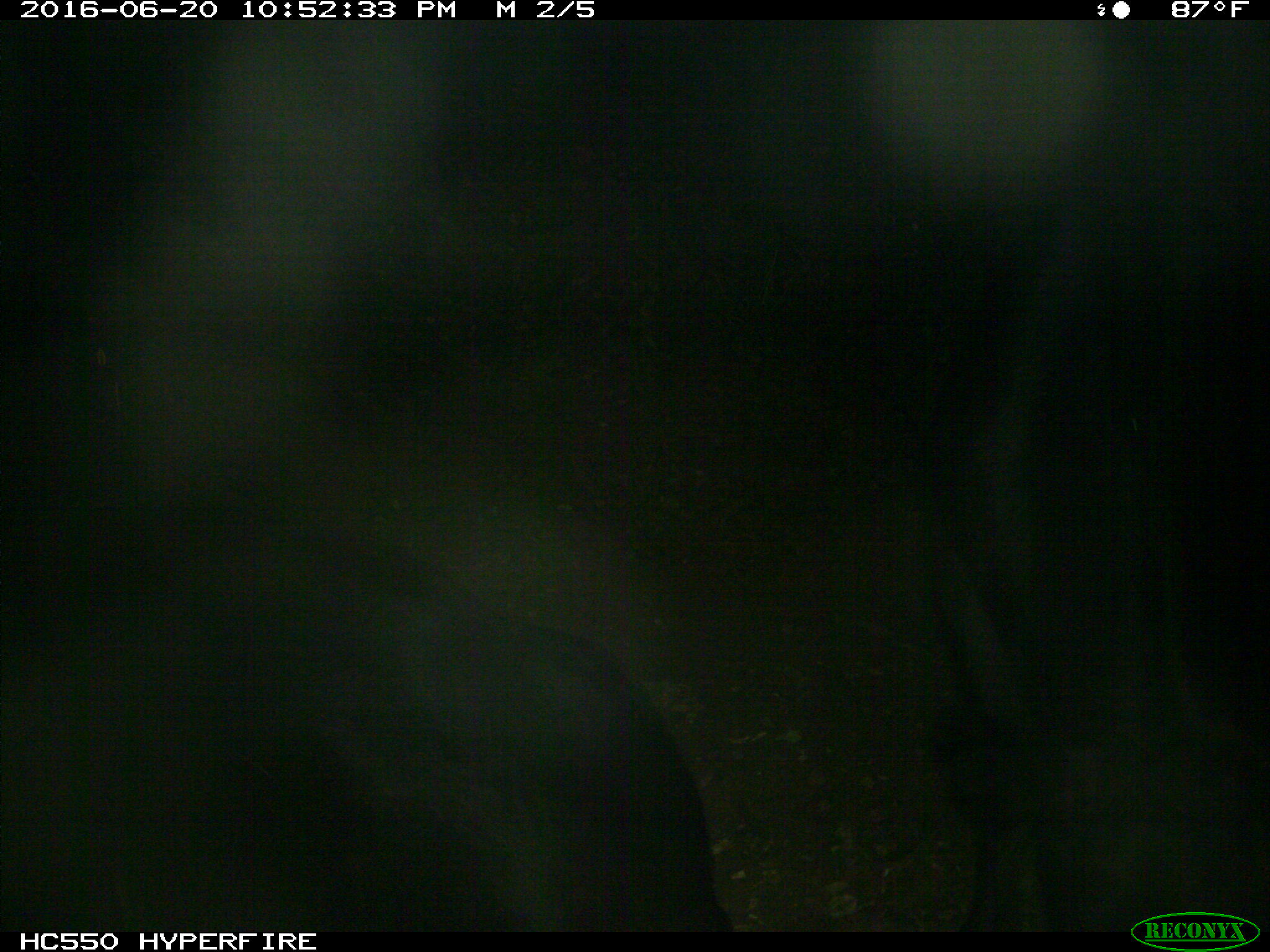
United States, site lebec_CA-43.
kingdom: Animalia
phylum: Chordata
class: Mammalia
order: Artiodactyla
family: Bovidae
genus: Bos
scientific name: Bos taurus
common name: domestic cow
Bos taurus (domestic cow).